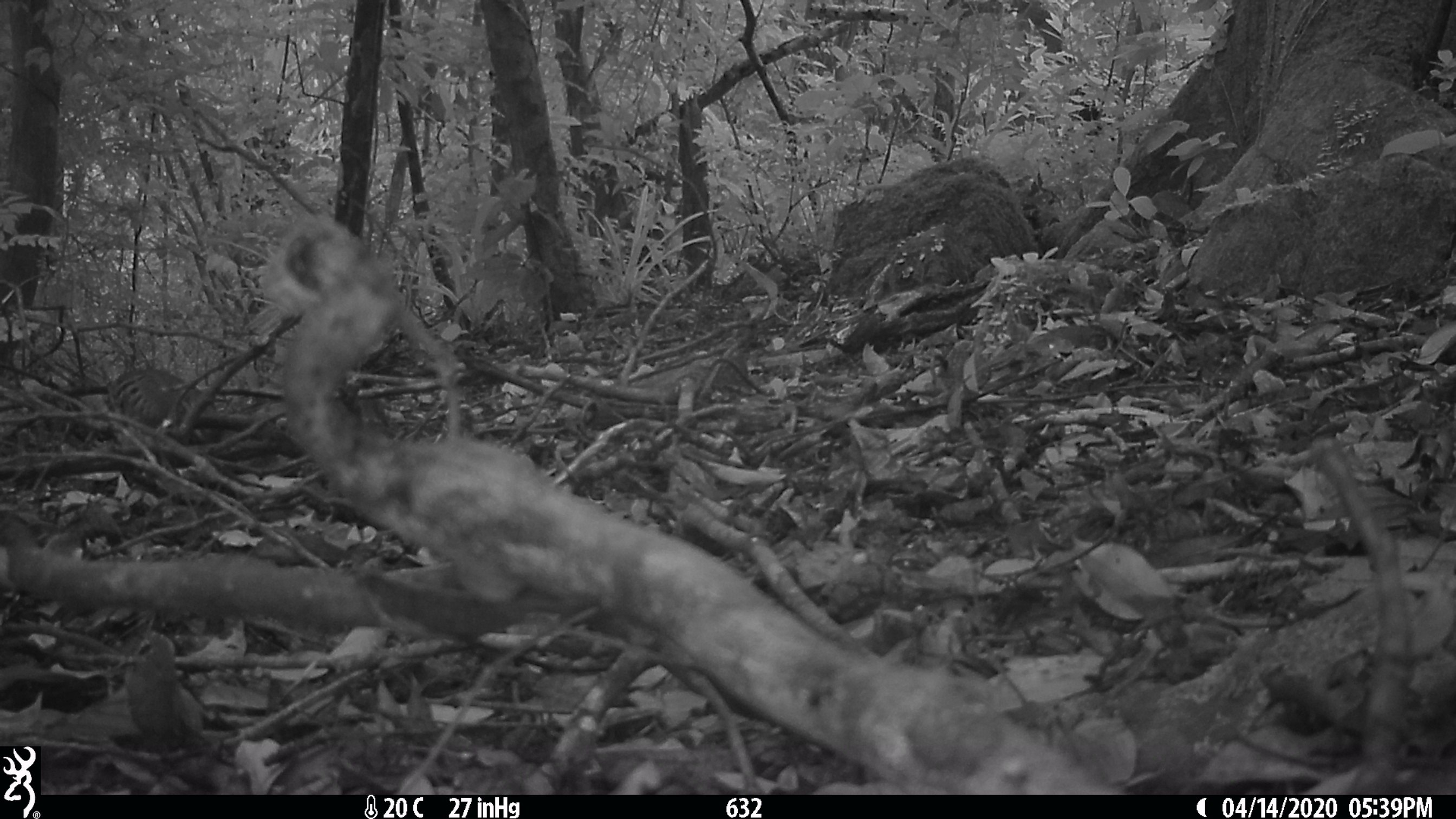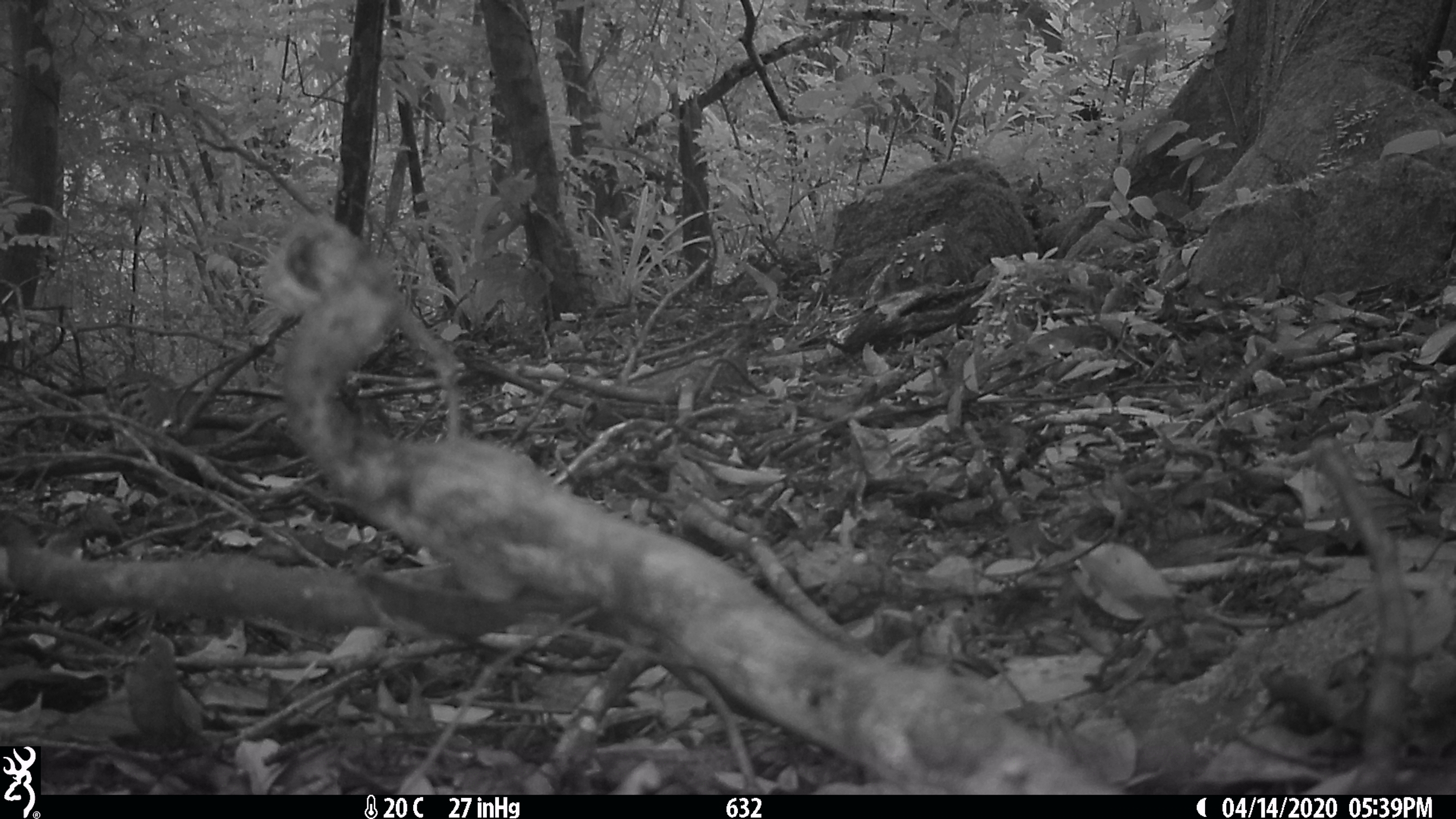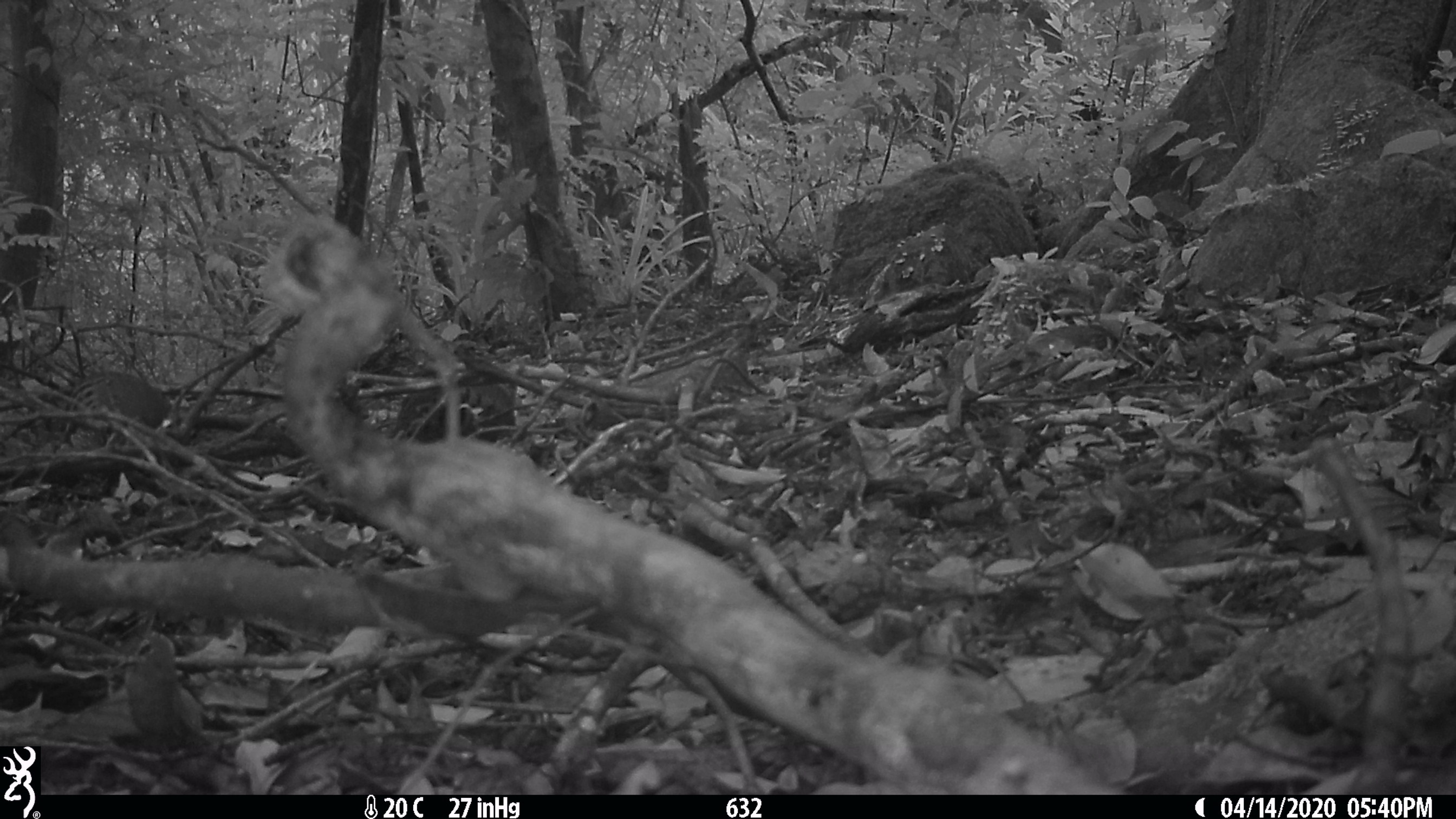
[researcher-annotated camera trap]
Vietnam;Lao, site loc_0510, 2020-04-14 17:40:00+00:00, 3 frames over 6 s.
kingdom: Animalia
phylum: Chordata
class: Aves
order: Galliformes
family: Phasianidae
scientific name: Phasianidae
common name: partridge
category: unidentified partridge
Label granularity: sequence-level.